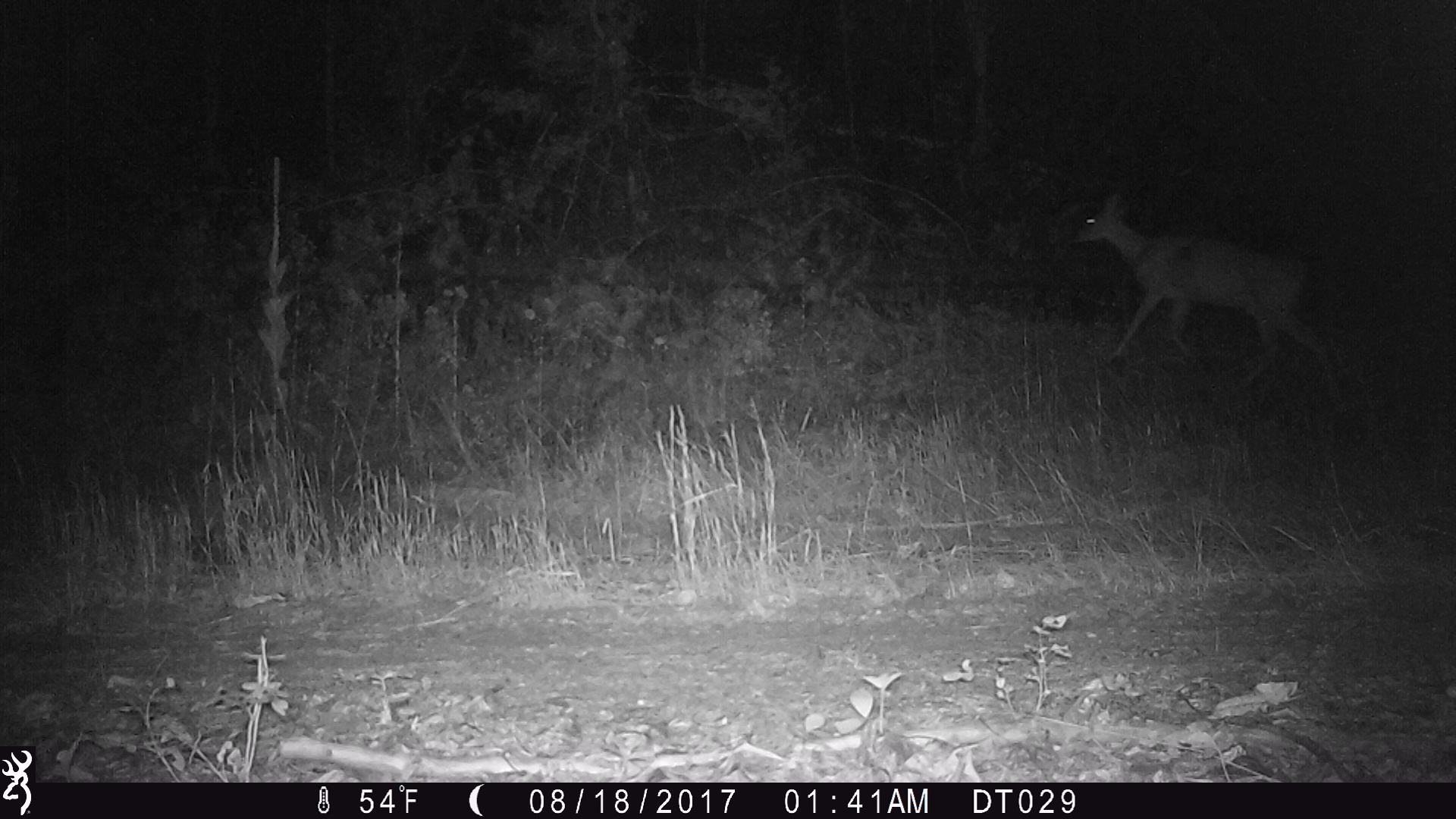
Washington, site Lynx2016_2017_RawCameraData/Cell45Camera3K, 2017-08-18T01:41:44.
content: unidentified animal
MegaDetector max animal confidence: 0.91